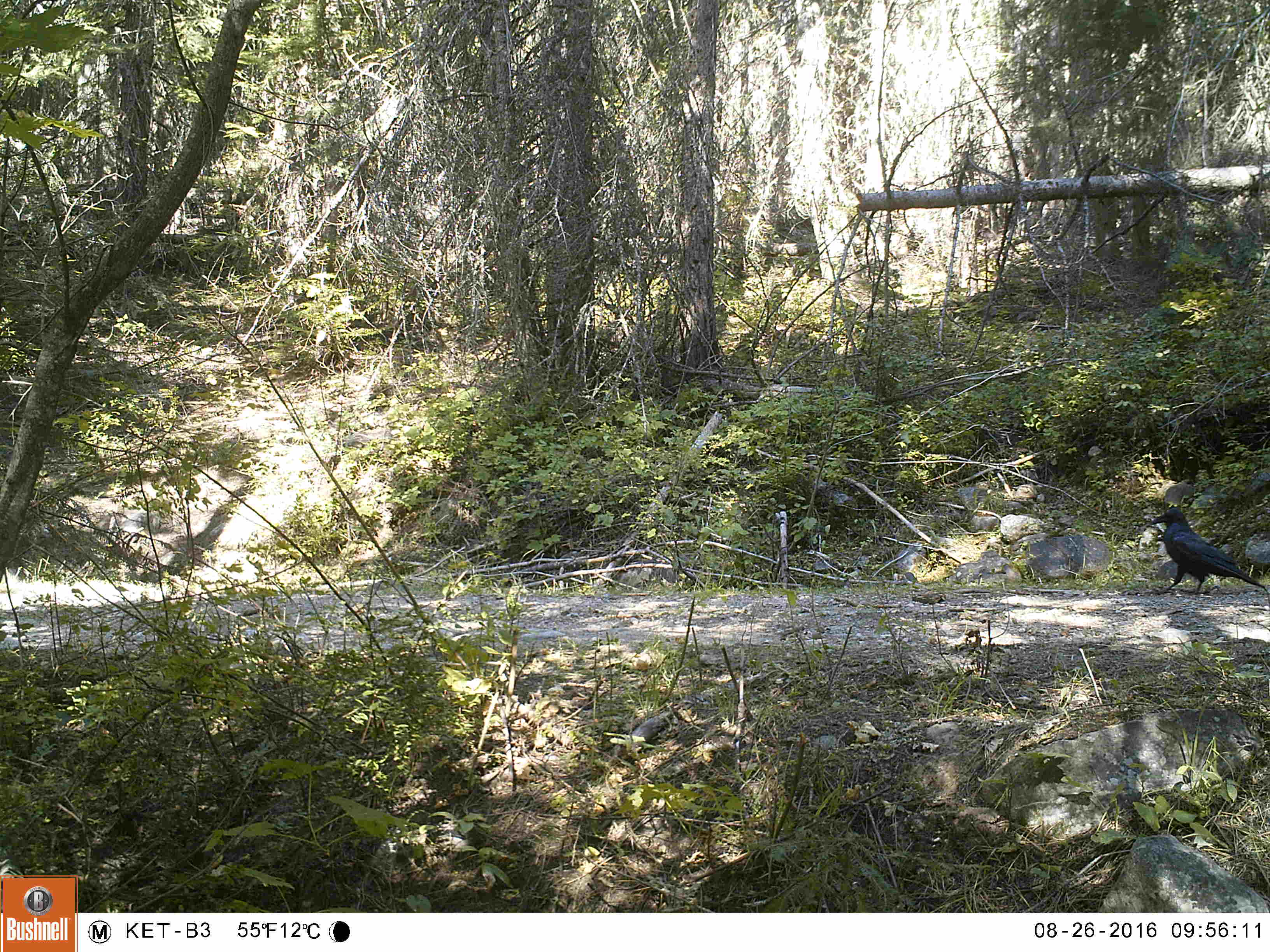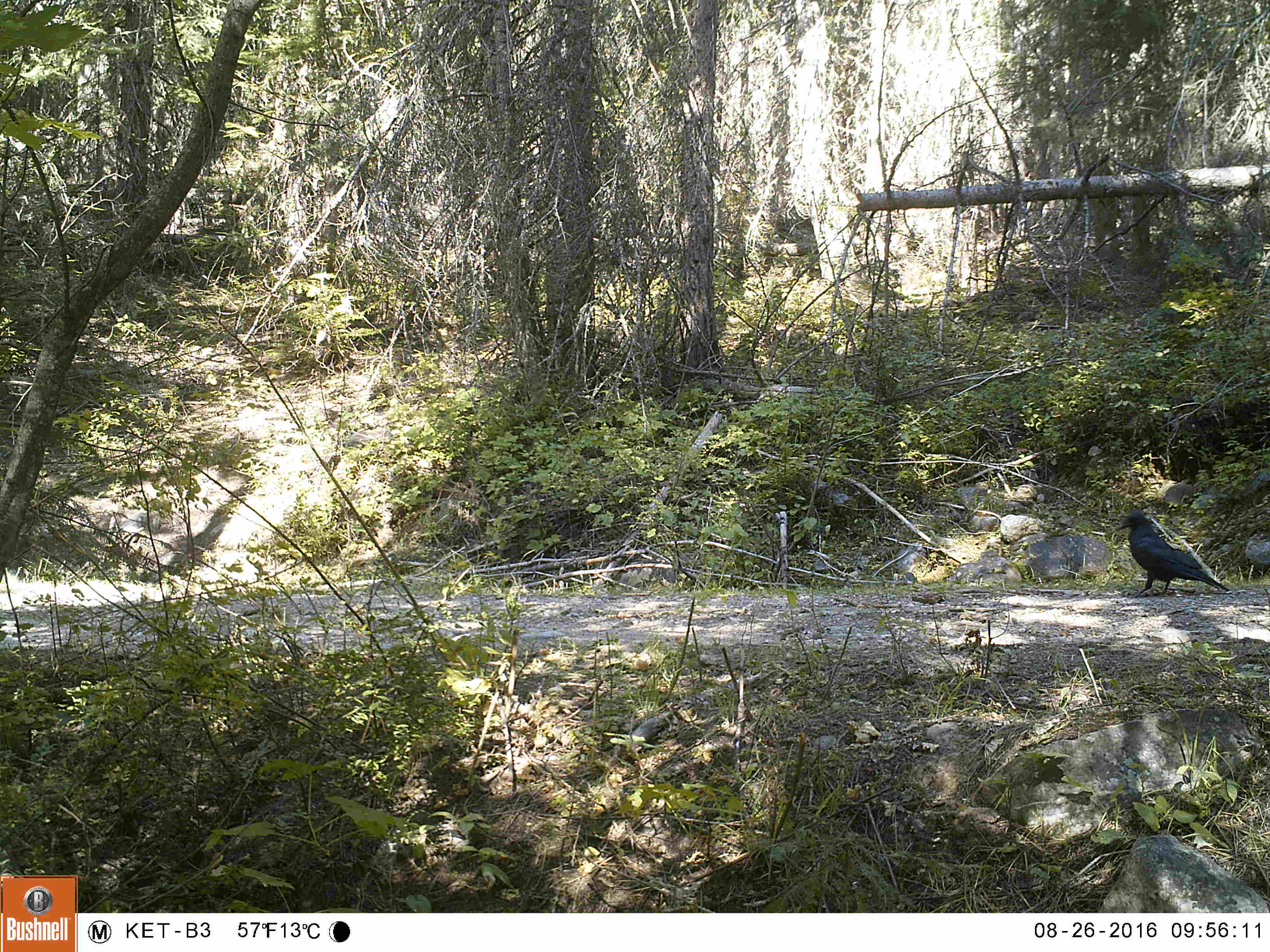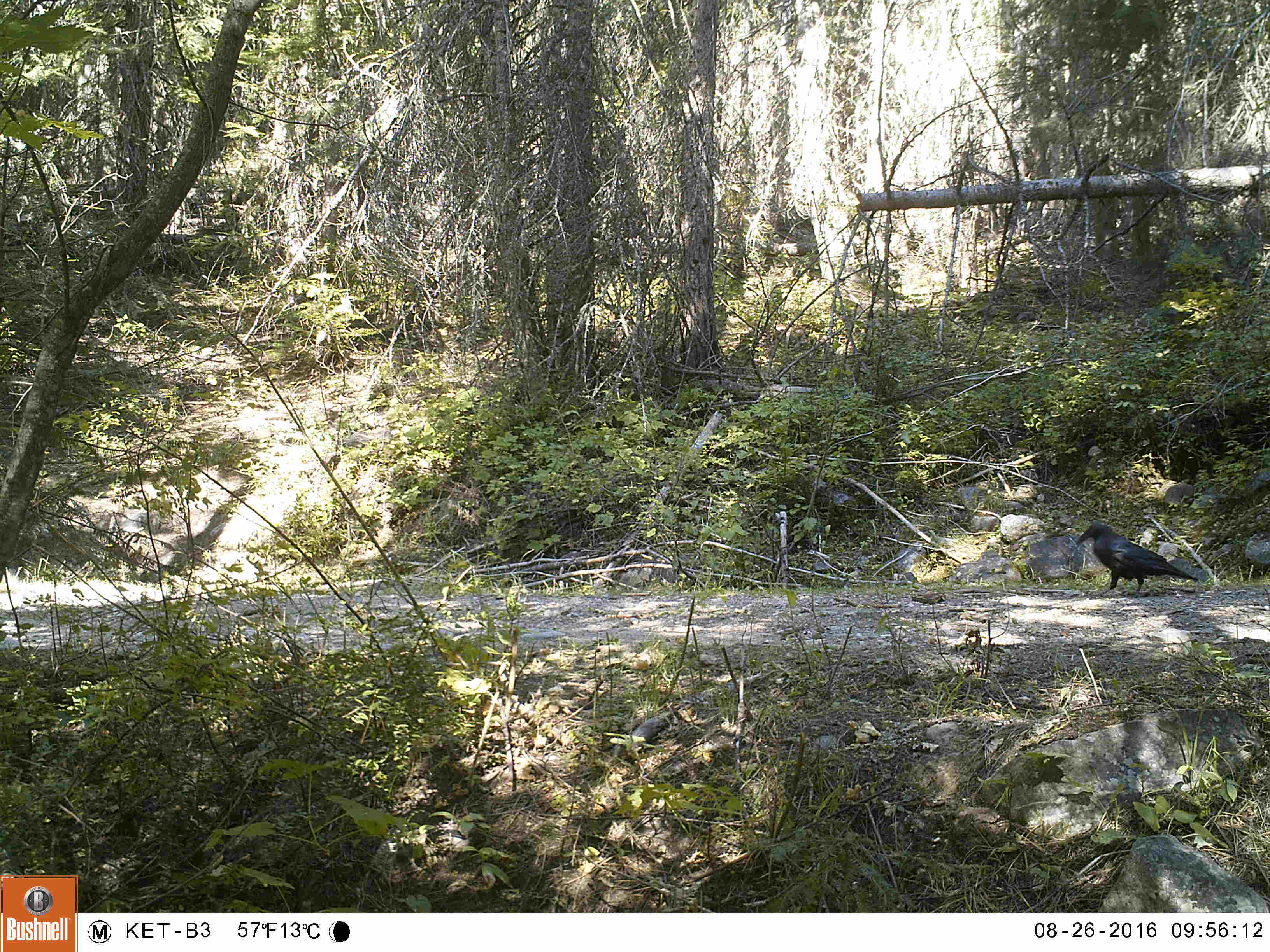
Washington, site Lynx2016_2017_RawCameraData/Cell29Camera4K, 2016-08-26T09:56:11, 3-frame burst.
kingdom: Animalia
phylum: Chordata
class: Aves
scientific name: Aves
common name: birds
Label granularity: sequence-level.